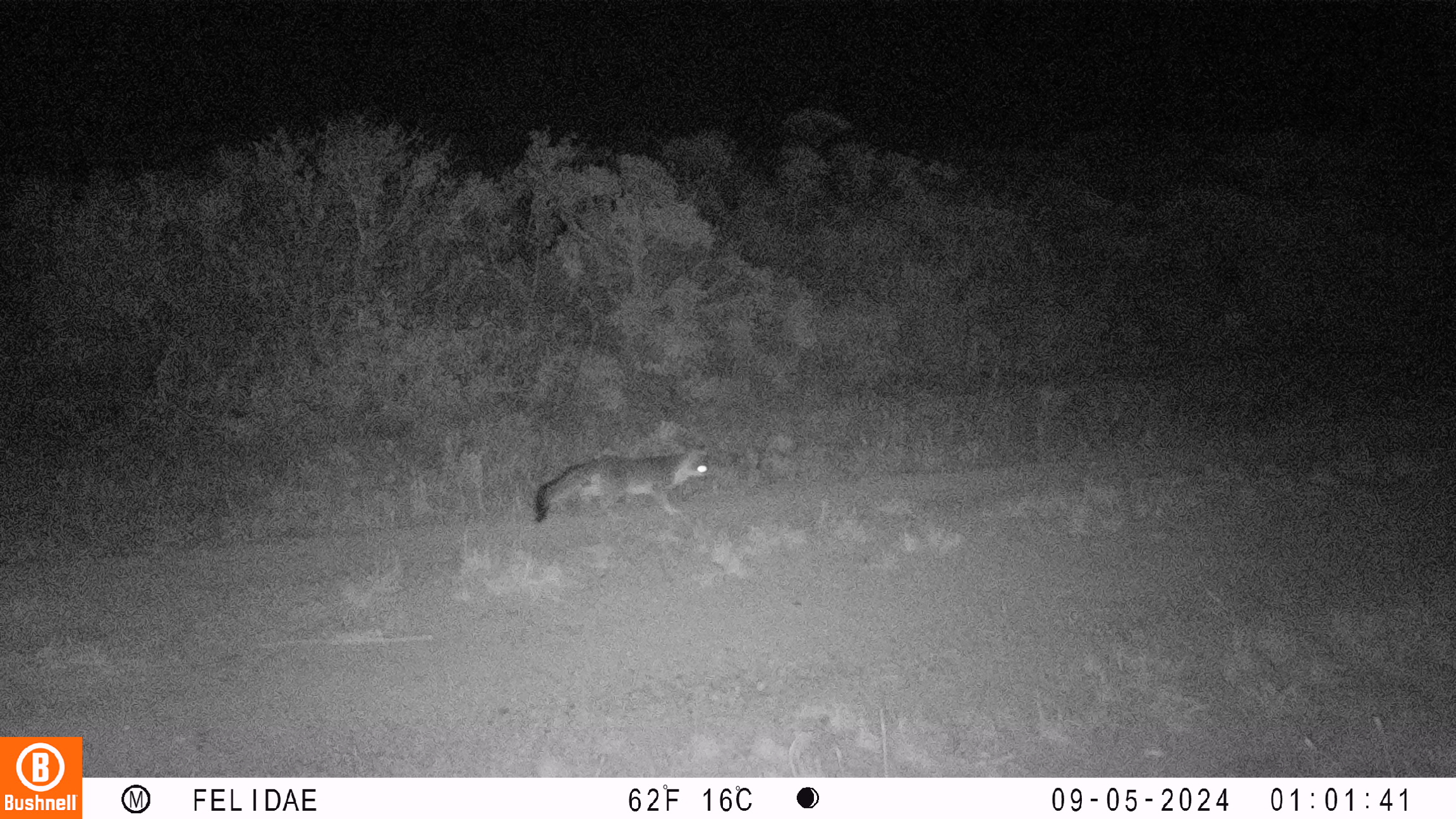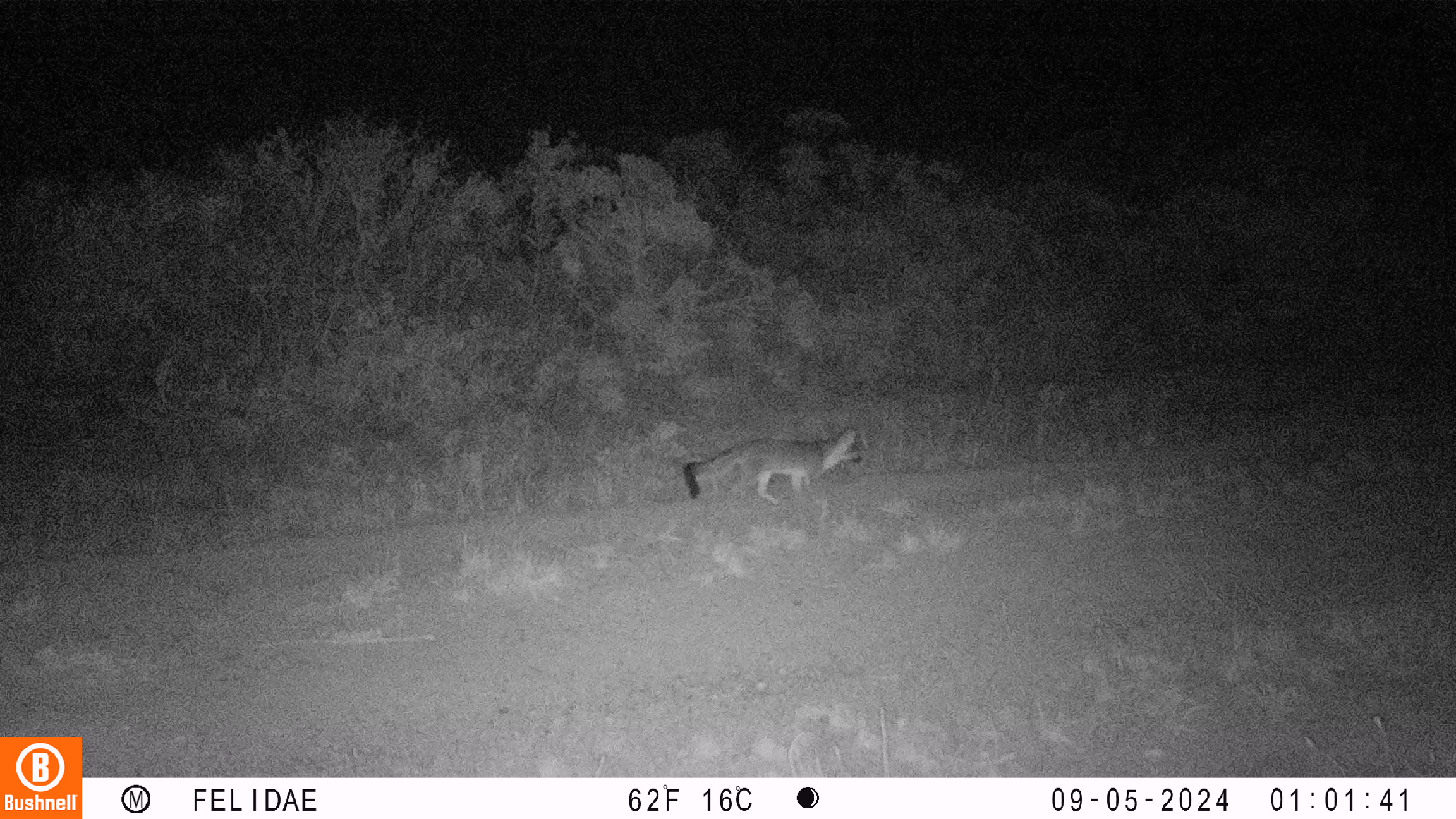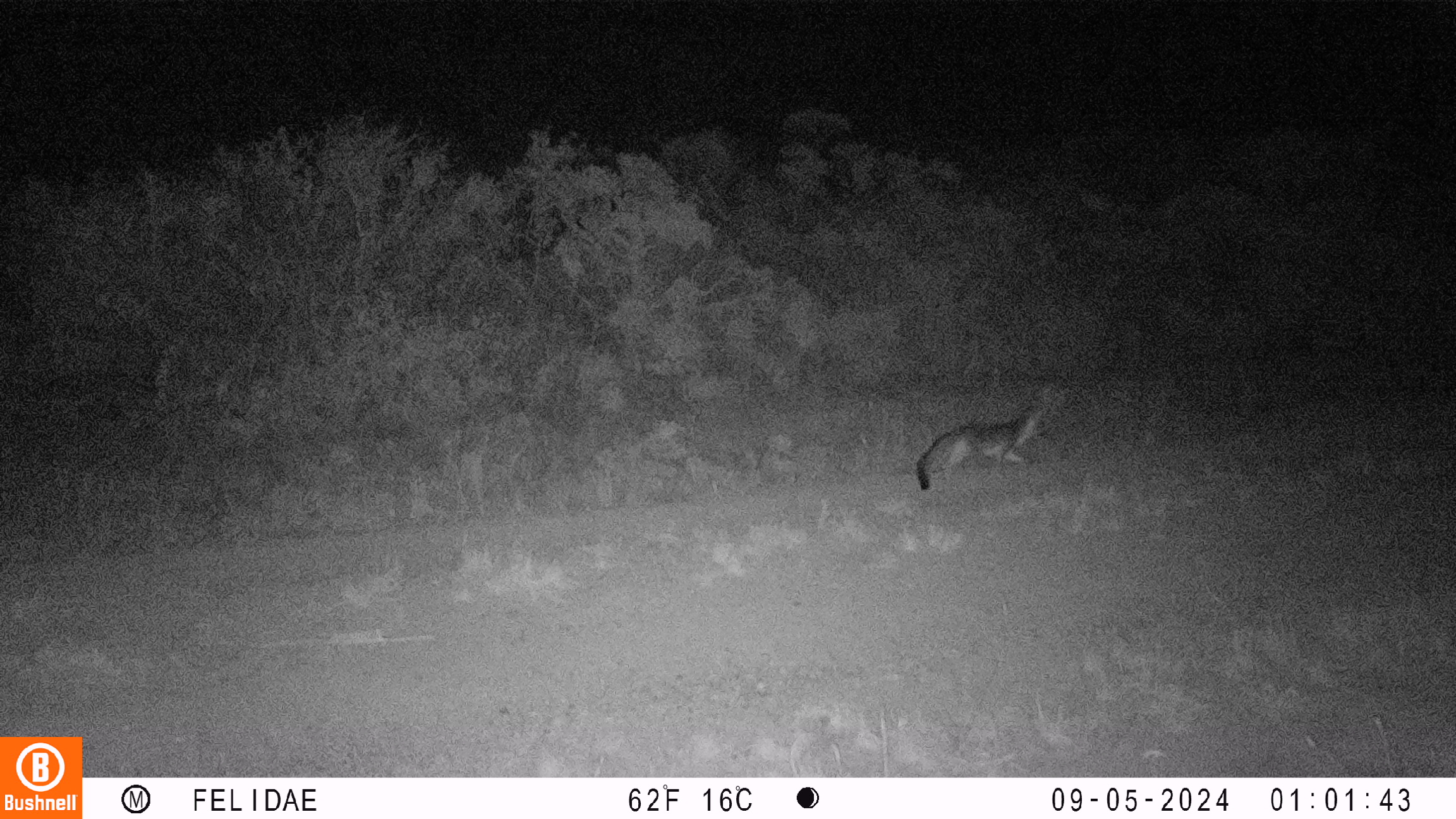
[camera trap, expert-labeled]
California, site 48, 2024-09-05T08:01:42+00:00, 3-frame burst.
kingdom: Animalia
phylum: Chordata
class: Mammalia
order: Carnivora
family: Canidae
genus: Urocyon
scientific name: Urocyon cinereoargenteus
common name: gray fox